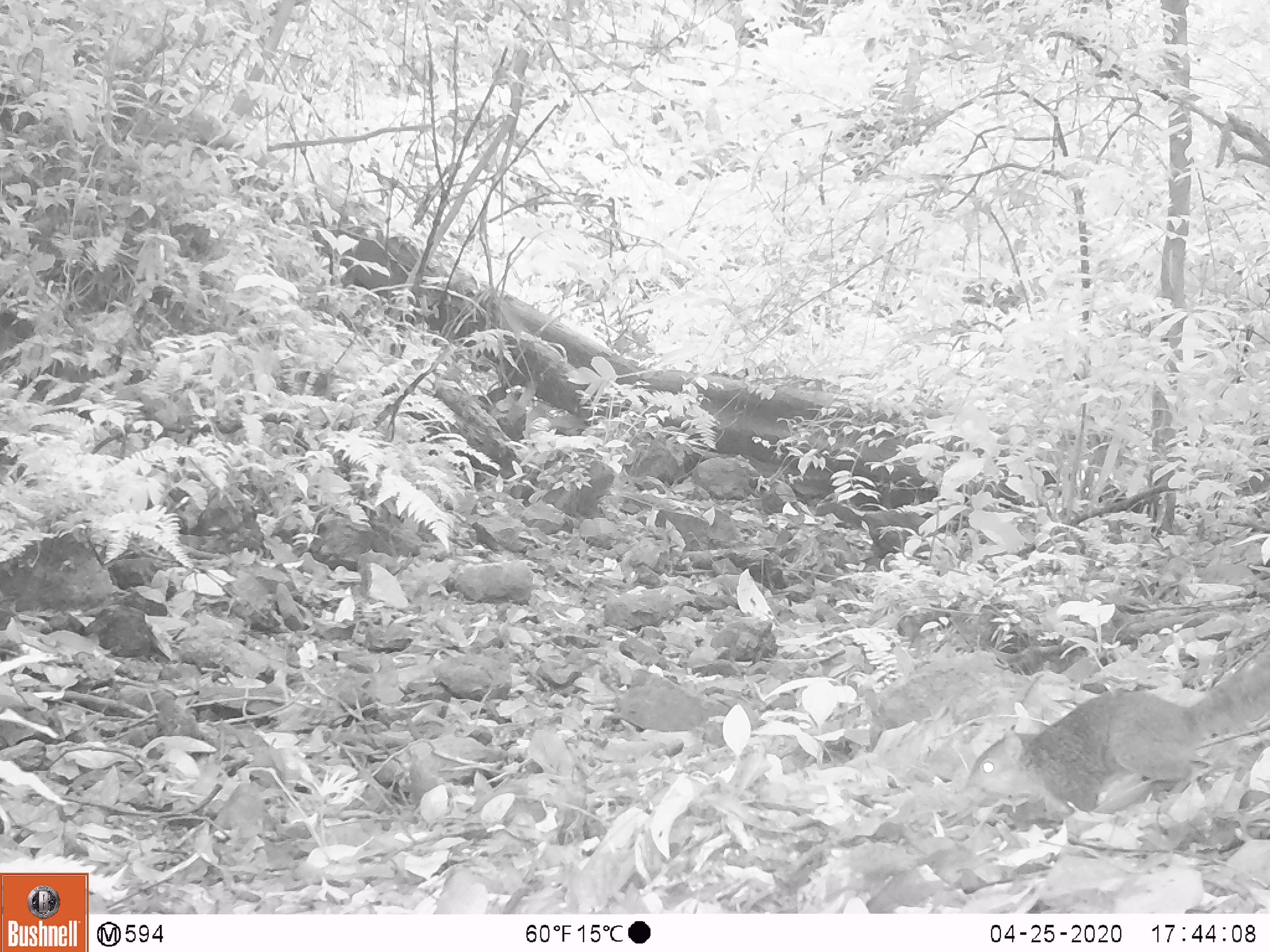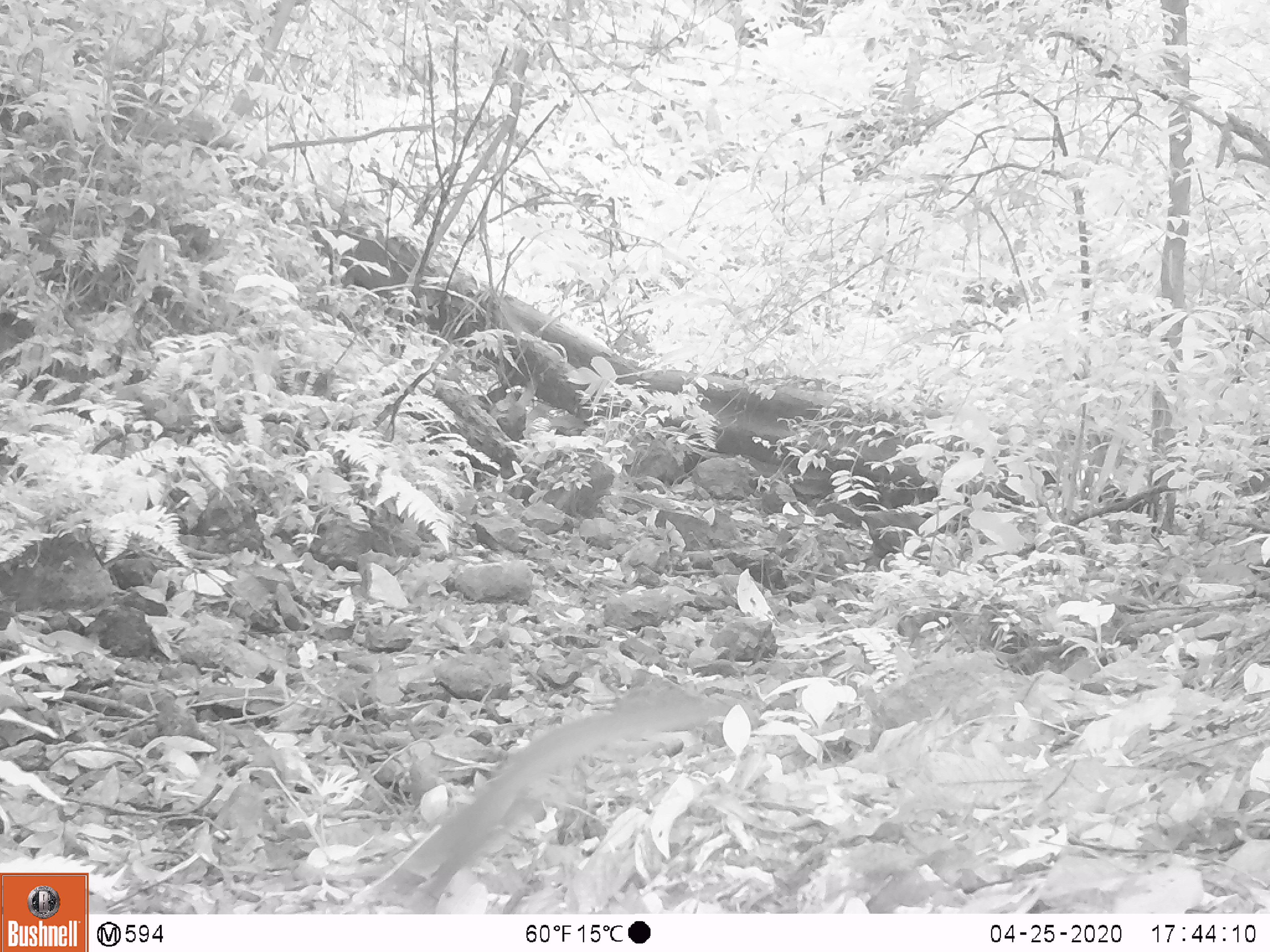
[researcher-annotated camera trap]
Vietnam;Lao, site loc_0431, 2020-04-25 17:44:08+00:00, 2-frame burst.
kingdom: Animalia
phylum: Chordata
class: Mammalia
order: Rodentia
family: Sciuridae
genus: Dremomys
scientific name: Dremomys rufigenis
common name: red-cheeked squirrel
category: red cheeked squirrel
Red cheeked squirrel (red-cheeked squirrel) (Dremomys rufigenis). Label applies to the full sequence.